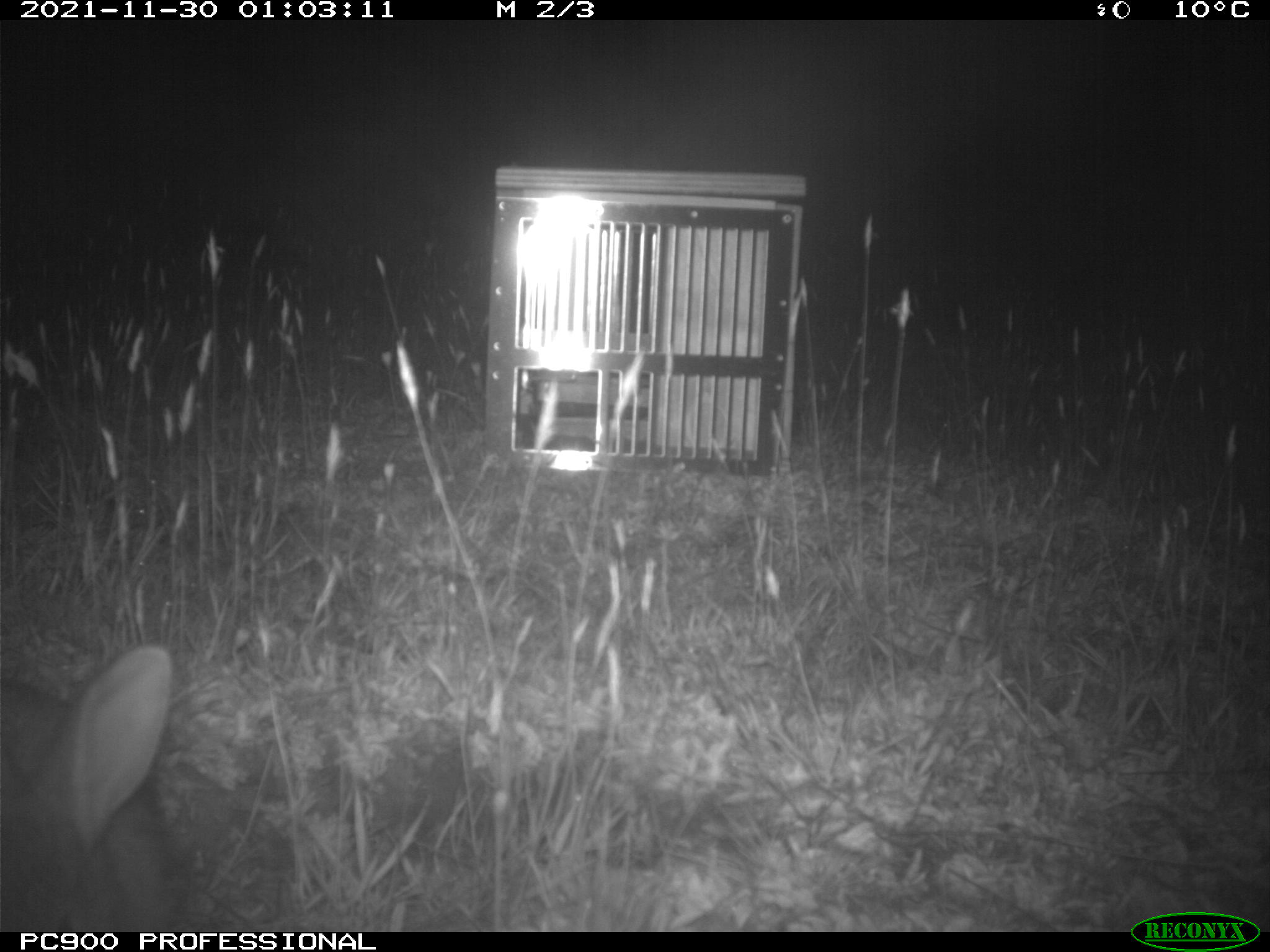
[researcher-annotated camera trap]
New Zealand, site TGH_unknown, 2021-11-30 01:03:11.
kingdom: Animalia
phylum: Chordata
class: Mammalia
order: Lagomorpha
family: Leporidae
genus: Oryctolagus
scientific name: Oryctolagus cuniculus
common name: european rabbit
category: rabbit